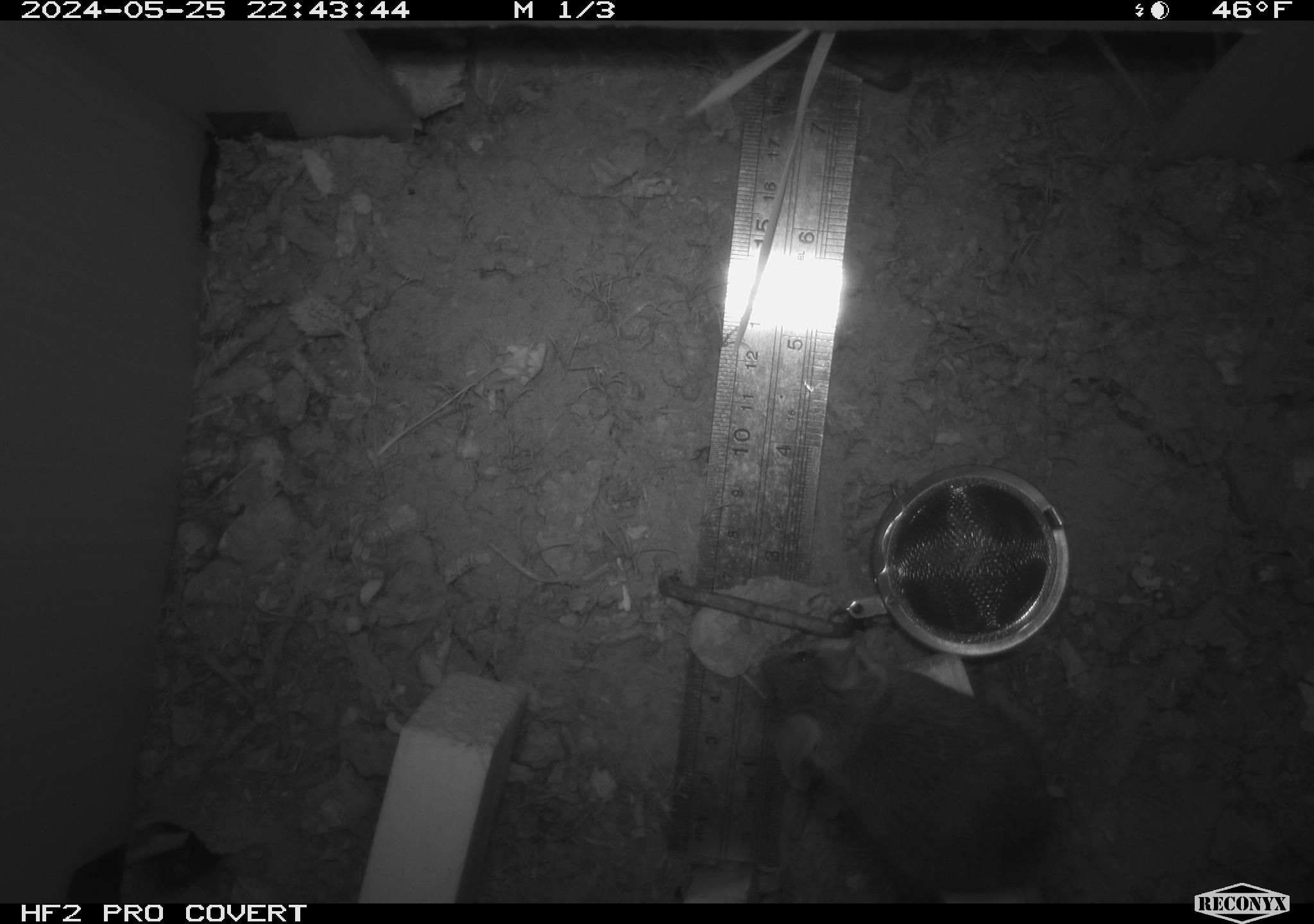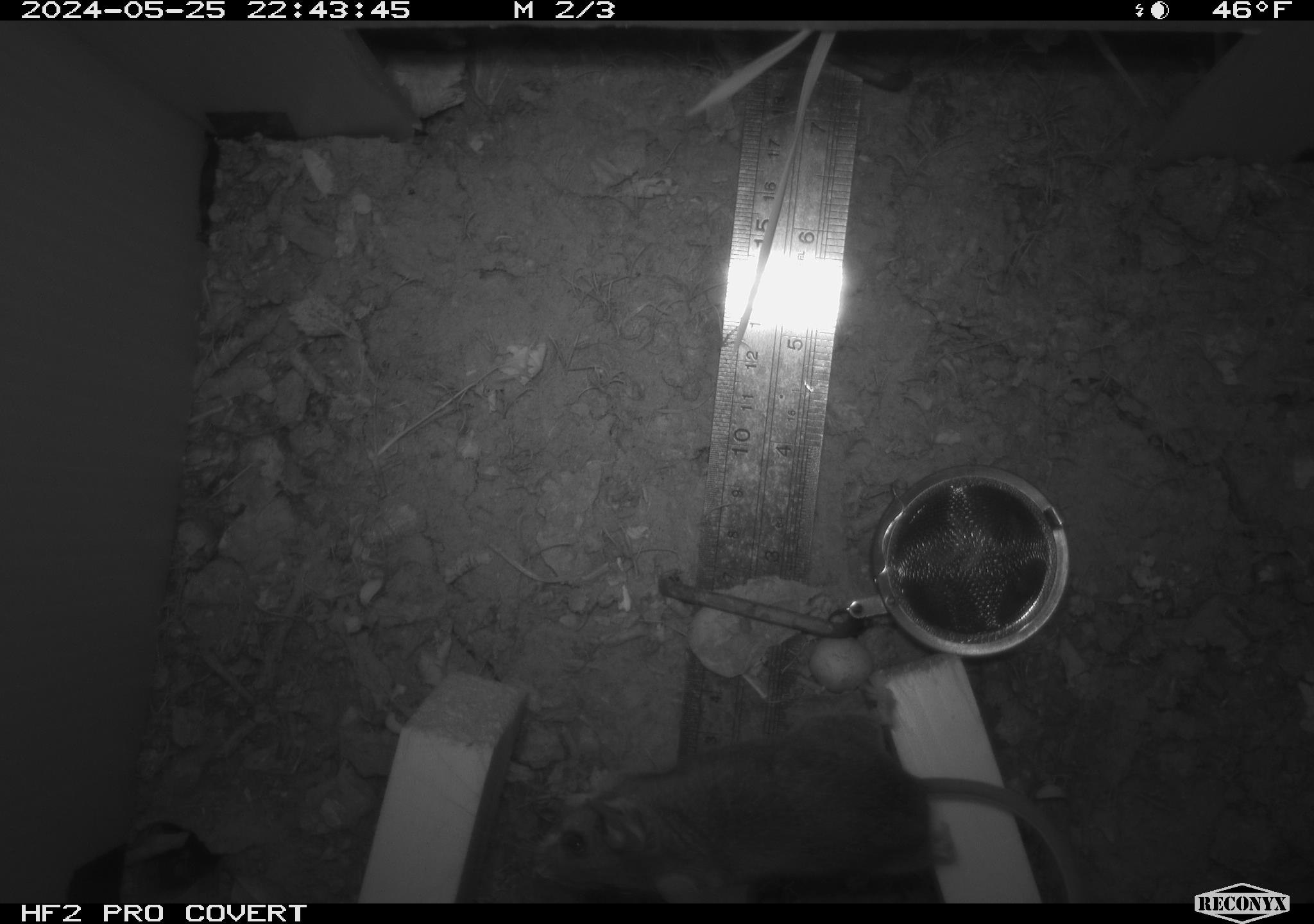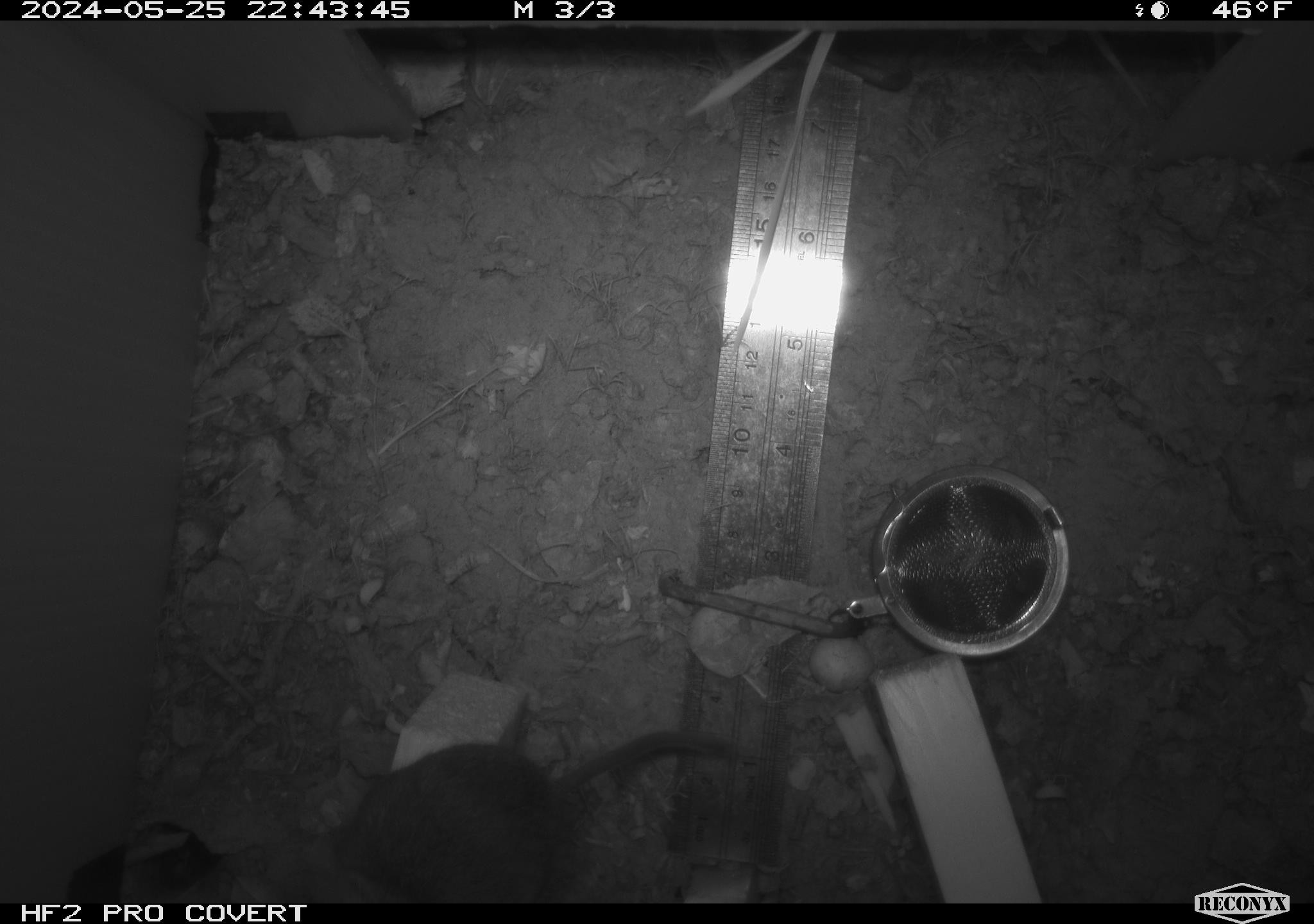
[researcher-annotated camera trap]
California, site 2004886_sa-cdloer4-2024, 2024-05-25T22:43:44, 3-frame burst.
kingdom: Animalia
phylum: Chordata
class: Mammalia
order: Rodentia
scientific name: Rodentia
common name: mouse species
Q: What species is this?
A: Mouse species (Rodentia).